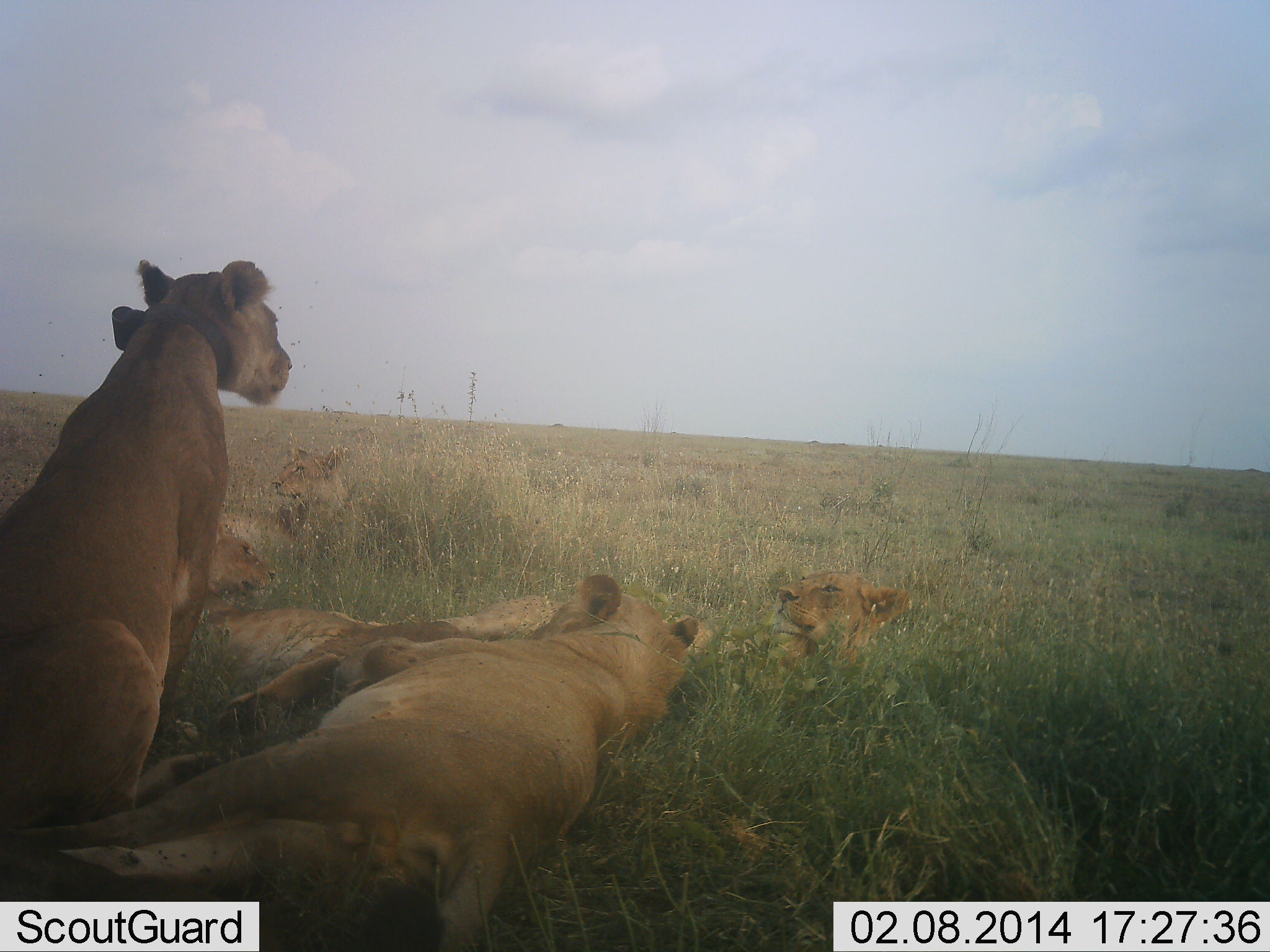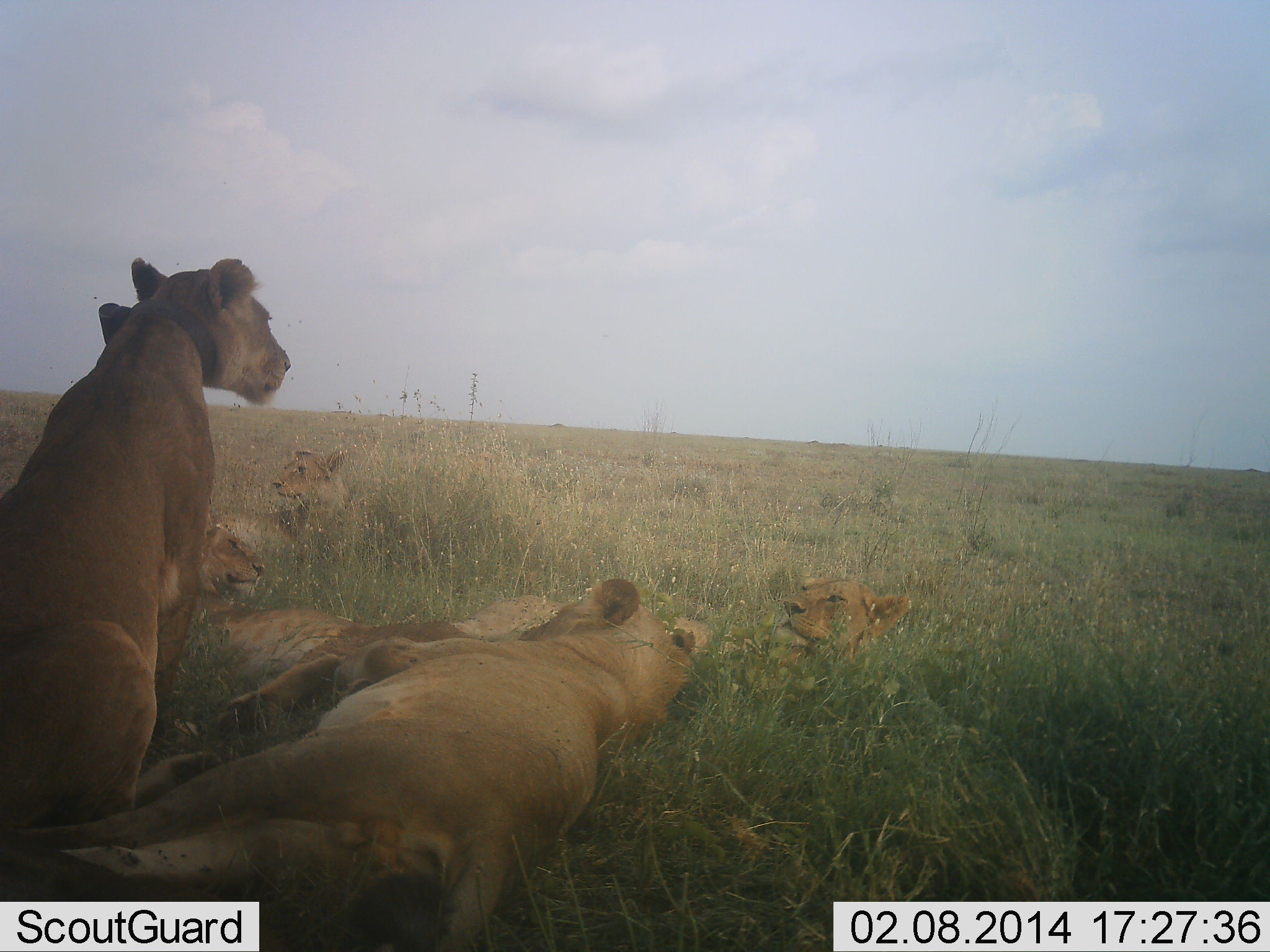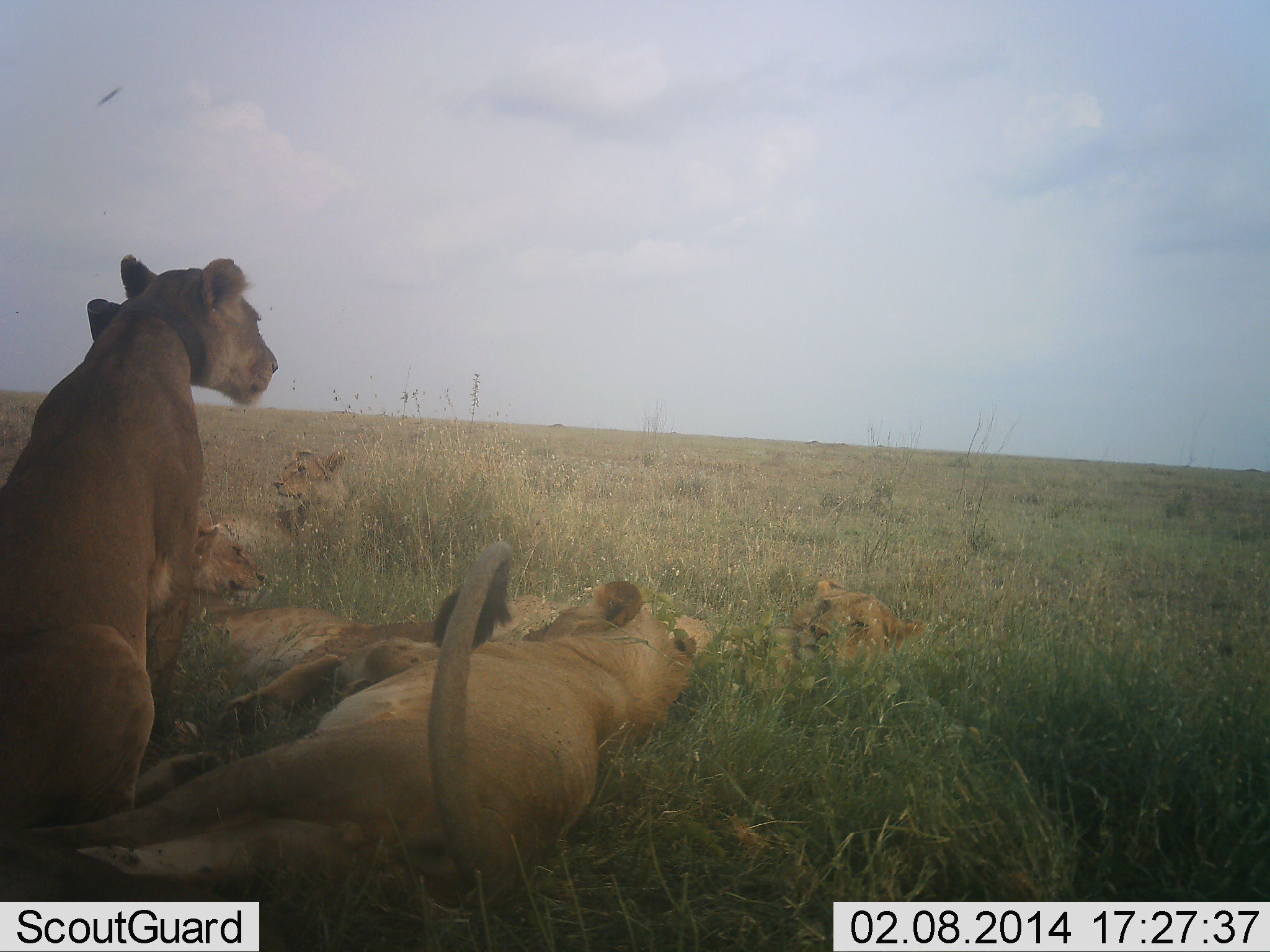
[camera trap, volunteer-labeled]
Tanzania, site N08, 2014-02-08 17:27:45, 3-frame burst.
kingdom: Animalia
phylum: Chordata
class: Mammalia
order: Carnivora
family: Felidae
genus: Panthera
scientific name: Panthera leo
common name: lion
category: lionfemale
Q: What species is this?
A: Lionfemale (lion) (Panthera leo).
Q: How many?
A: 6.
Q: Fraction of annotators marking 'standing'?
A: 0%.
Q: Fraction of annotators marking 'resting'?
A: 100%.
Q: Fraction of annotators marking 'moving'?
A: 0%.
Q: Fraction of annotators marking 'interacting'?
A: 0%.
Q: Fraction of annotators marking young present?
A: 20%.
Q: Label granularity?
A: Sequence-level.